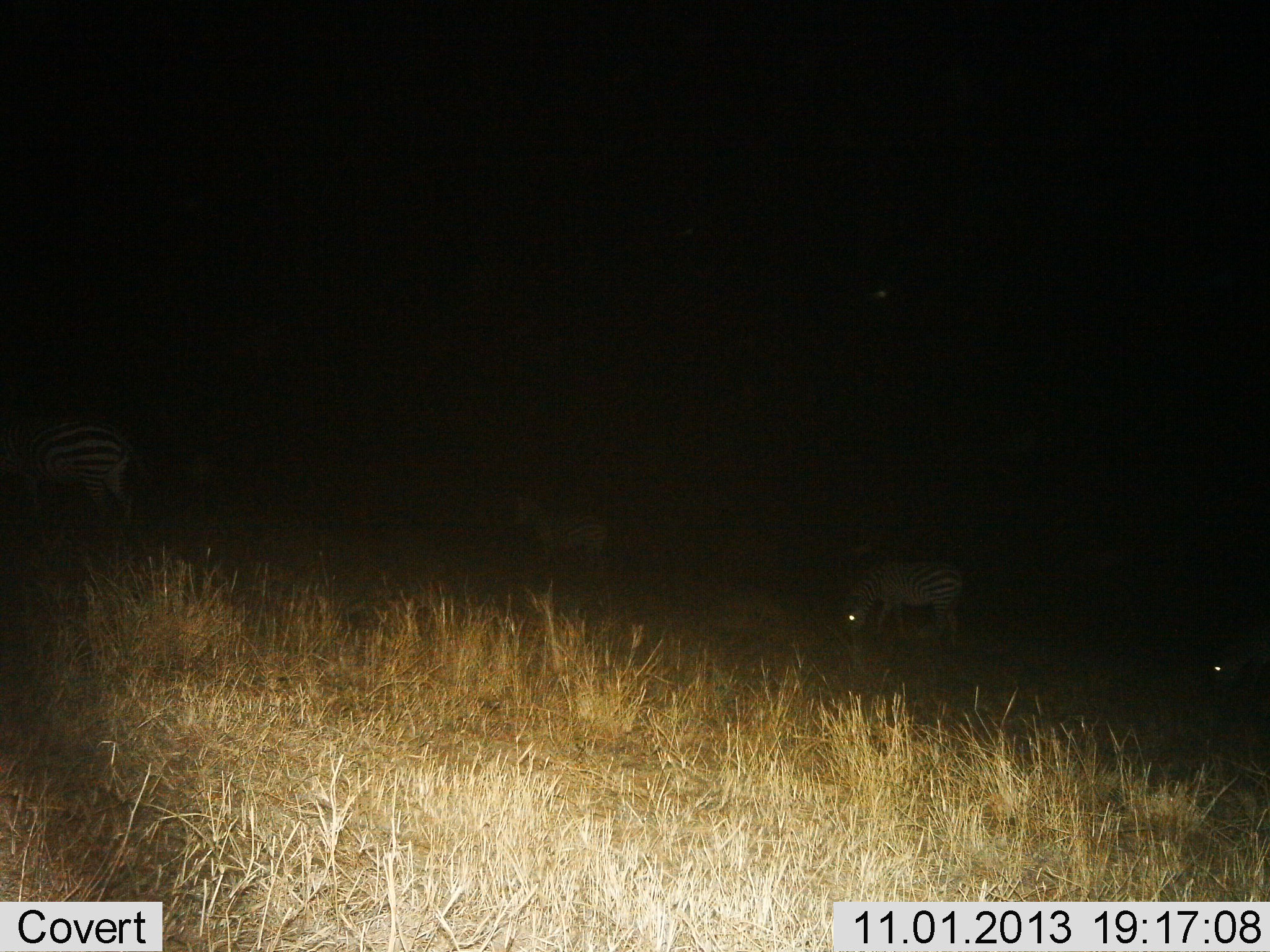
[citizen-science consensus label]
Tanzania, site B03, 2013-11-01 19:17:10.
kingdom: Animalia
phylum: Chordata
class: Mammalia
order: Perissodactyla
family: Equidae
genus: Equus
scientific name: Equus quagga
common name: plains zebra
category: zebra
Zebra (plains zebra) (Equus quagga), count 4. Behavior (volunteer vote fractions): standing 50%, resting 0%, moving 30%, interacting 0%. Young present (vote fraction): 30%. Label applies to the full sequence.